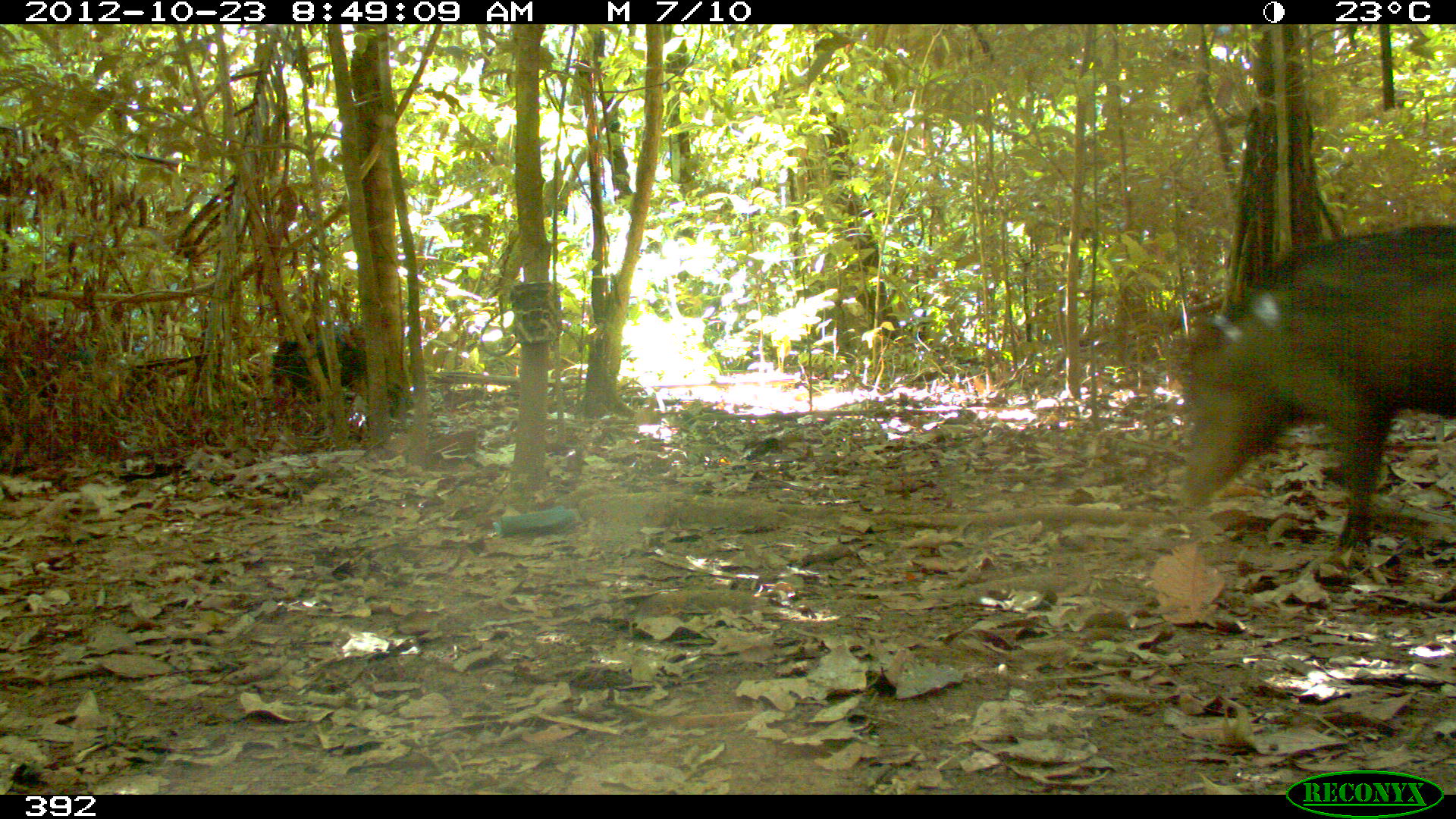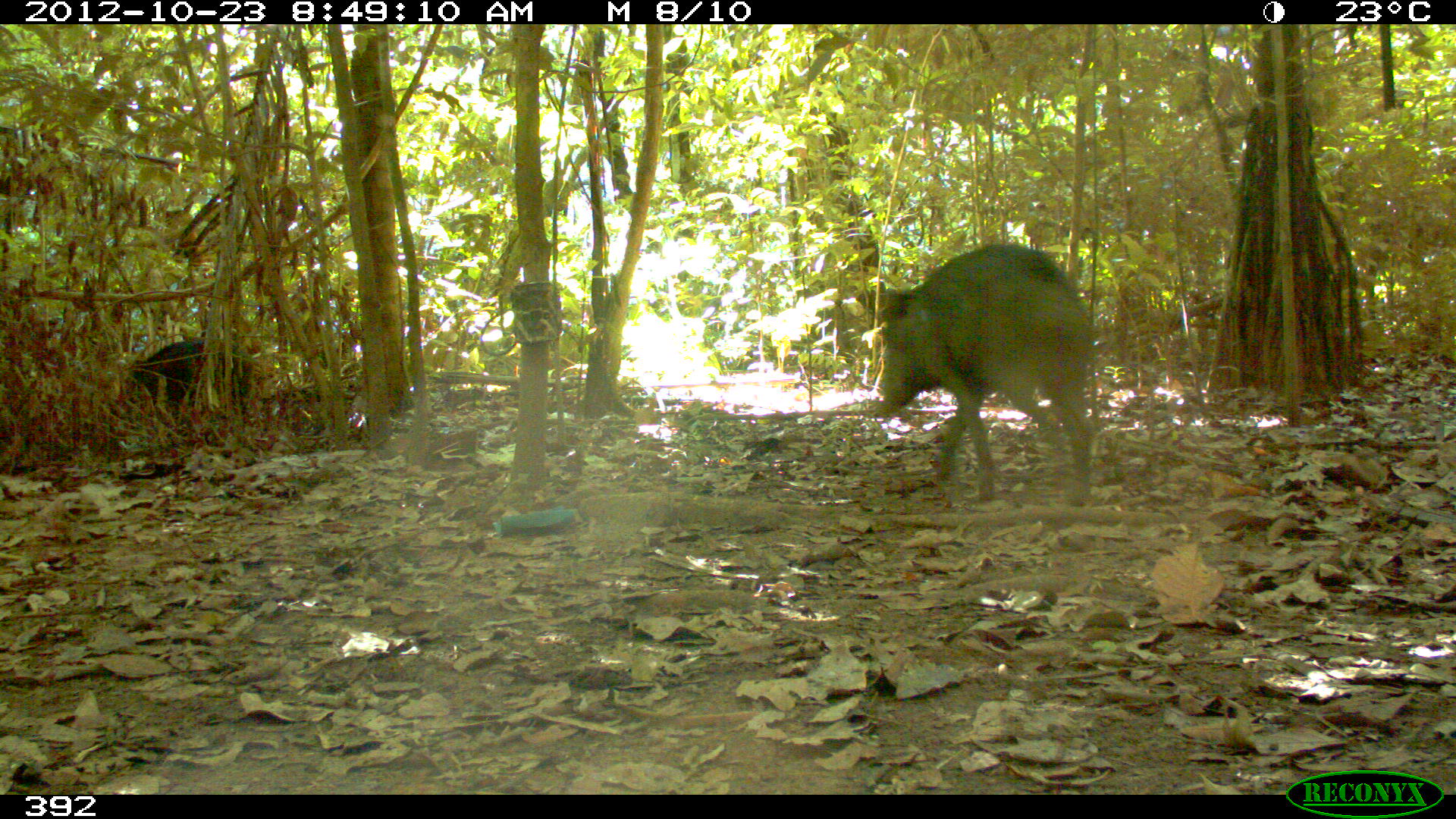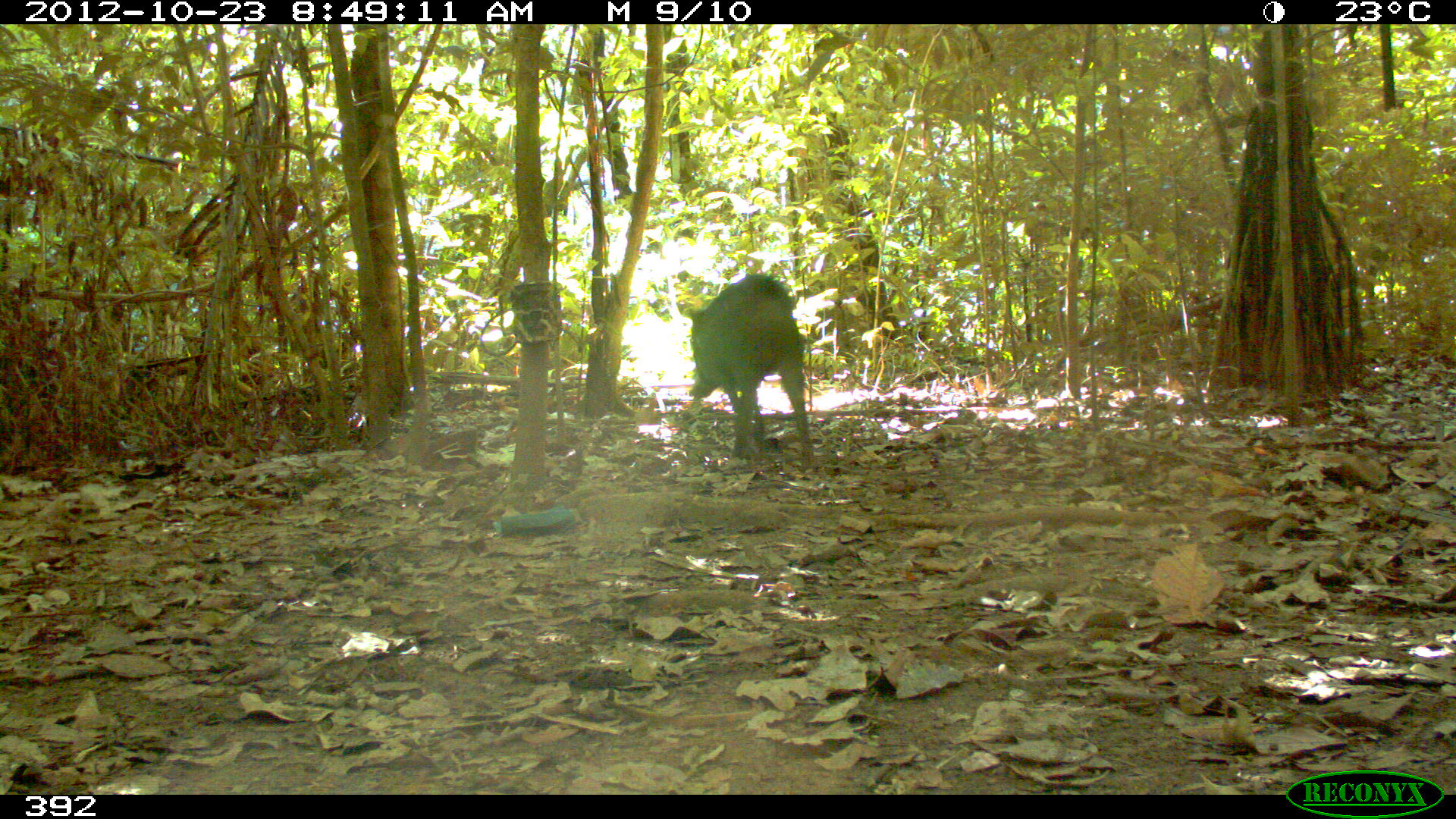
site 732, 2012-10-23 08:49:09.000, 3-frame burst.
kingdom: Animalia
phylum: Chordata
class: Mammalia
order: Artiodactyla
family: Tayassuidae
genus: Tayassu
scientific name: Tayassu pecari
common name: white-lipped peccary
Tayassu pecari (white-lipped peccary).